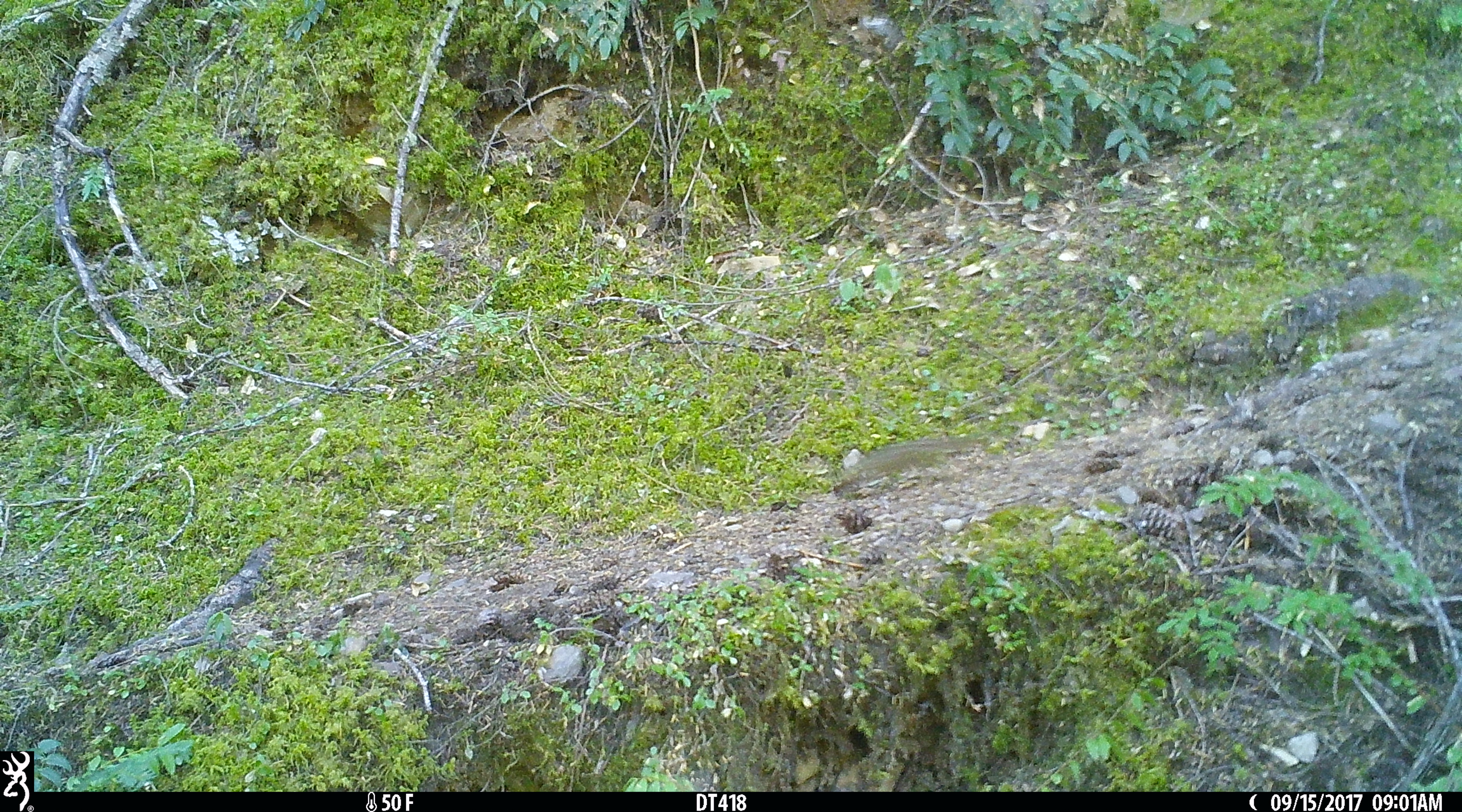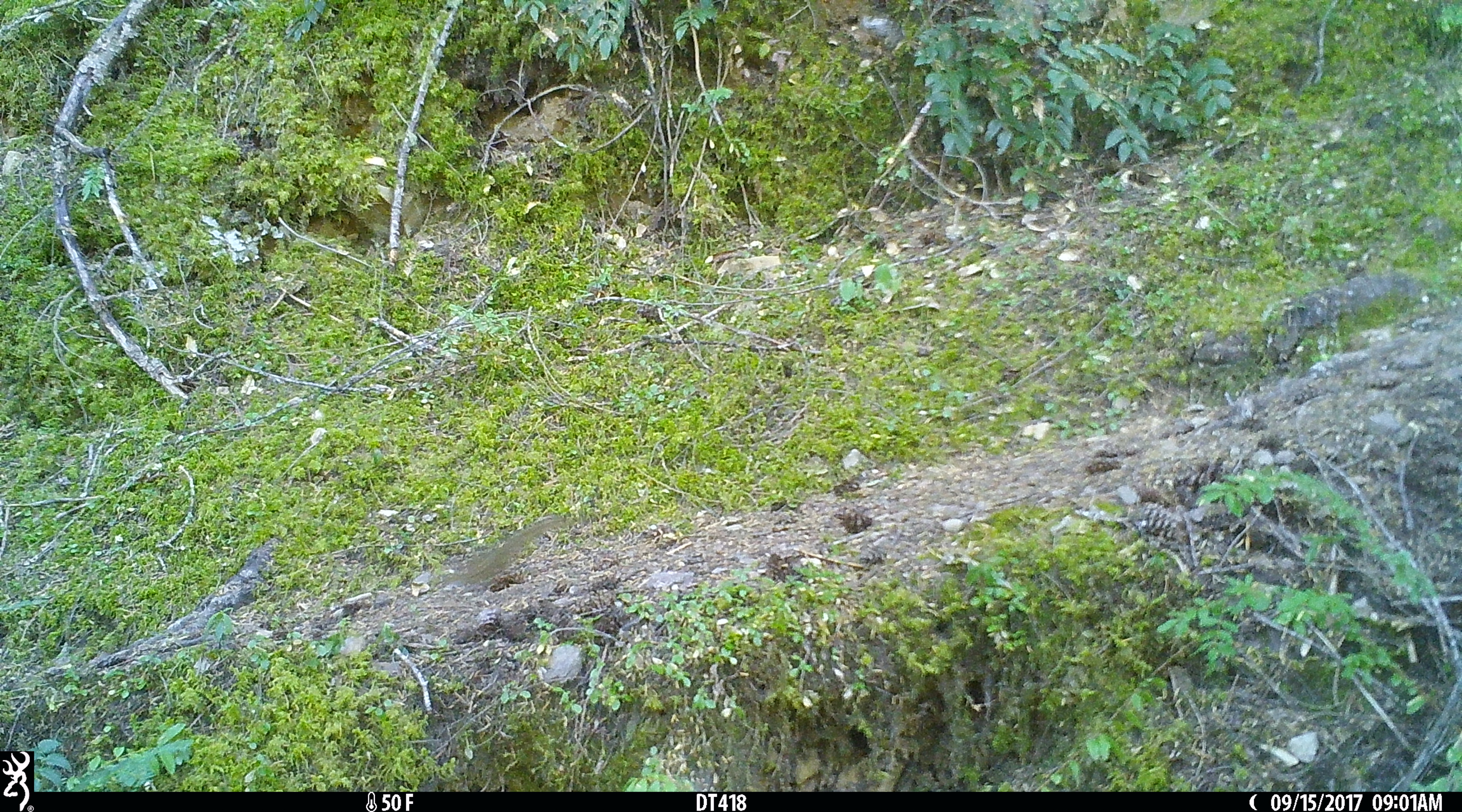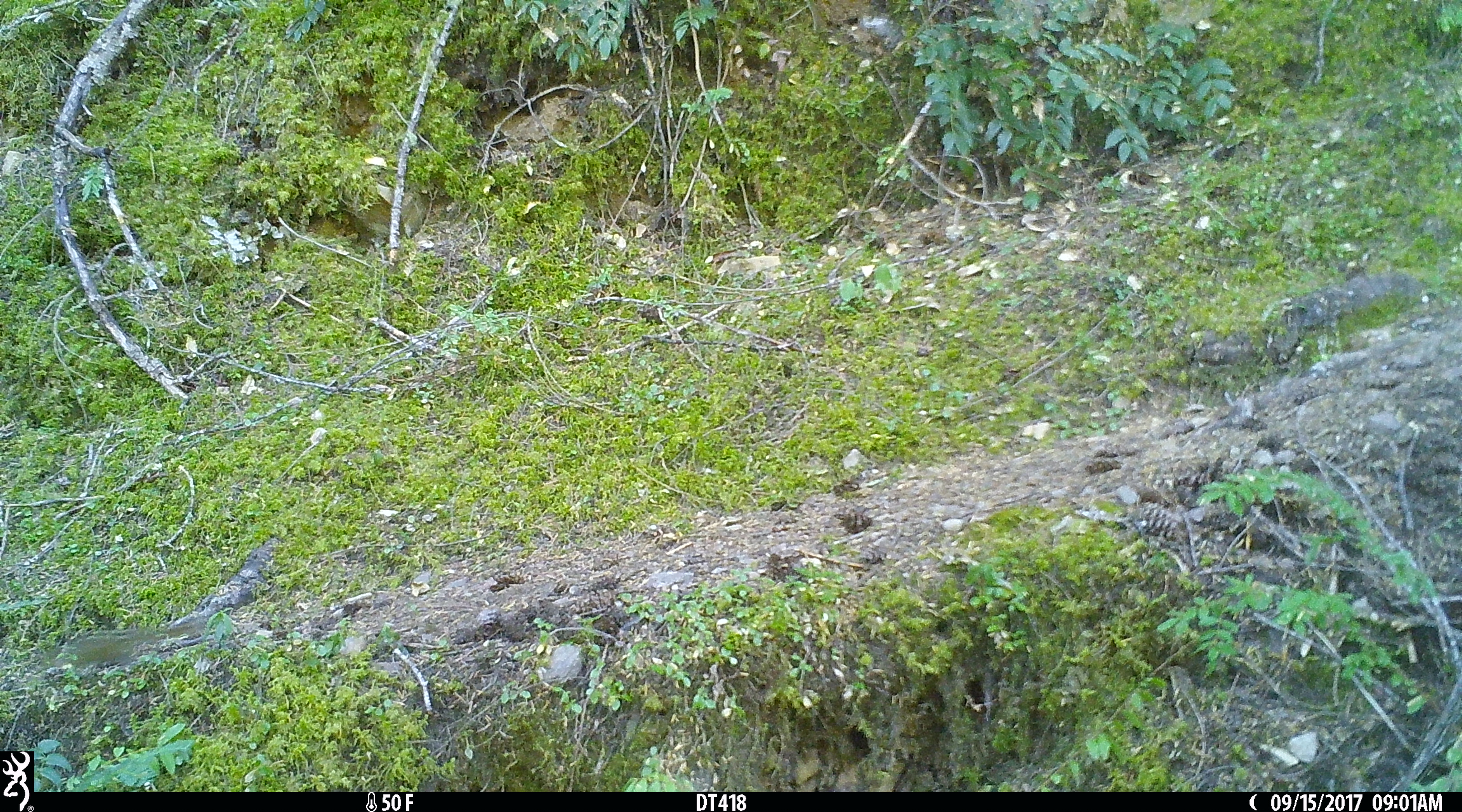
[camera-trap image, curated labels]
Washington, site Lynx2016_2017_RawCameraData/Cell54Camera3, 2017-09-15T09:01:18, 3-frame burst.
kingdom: Animalia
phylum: Chordata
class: Mammalia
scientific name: Mammalia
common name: small mammal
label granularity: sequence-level